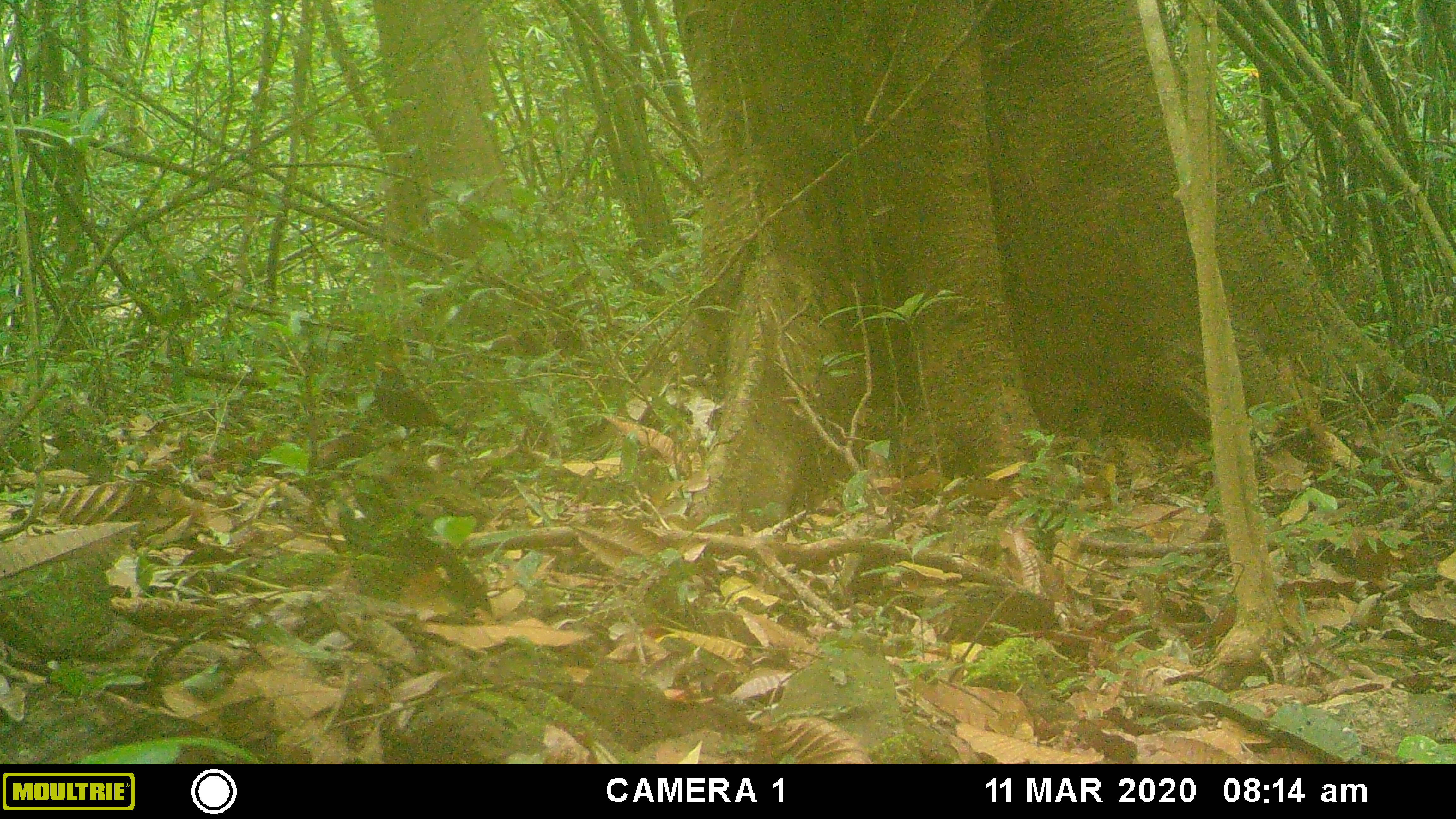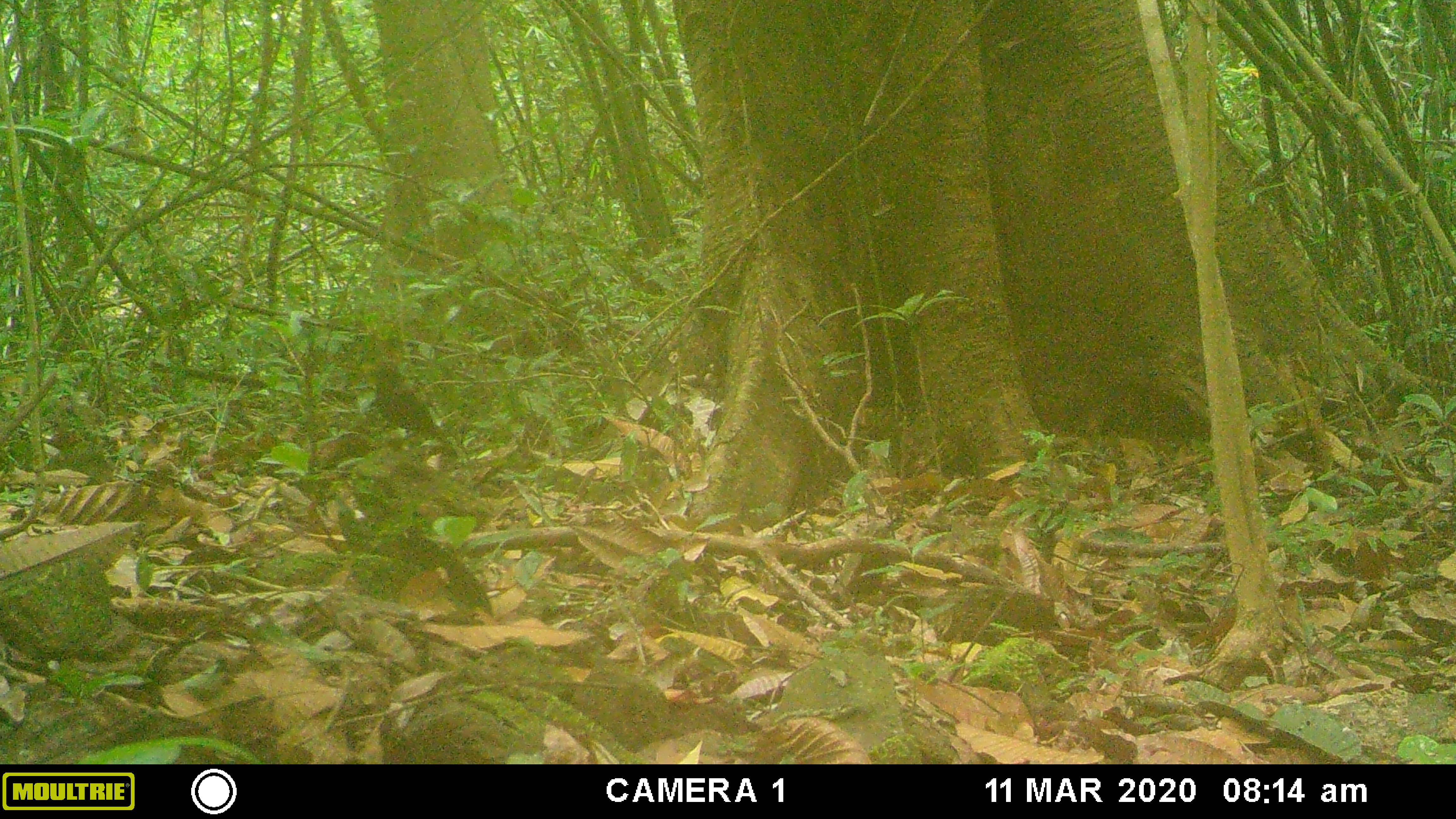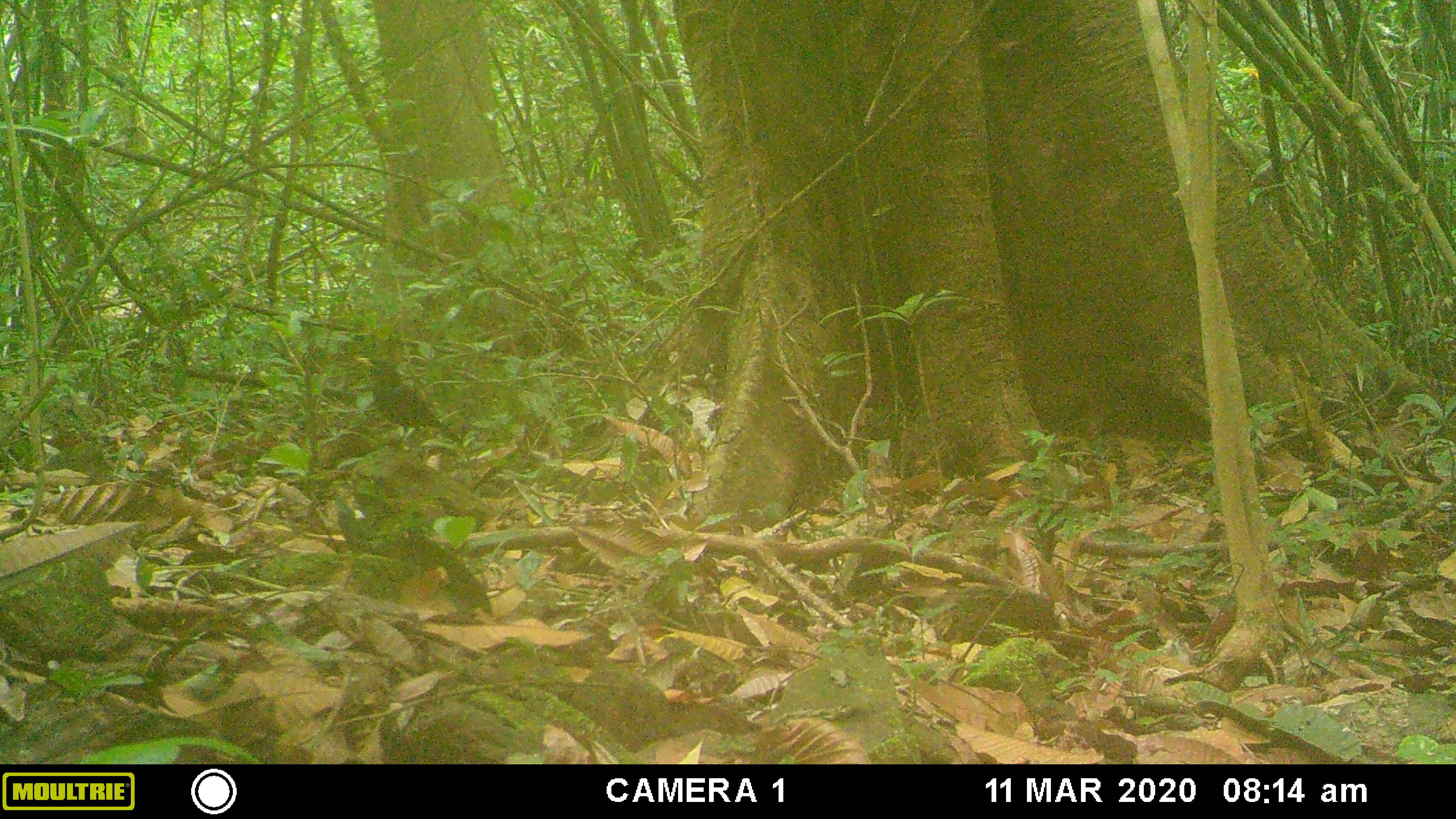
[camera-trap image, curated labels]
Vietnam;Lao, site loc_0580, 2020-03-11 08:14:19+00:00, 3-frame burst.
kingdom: Animalia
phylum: Chordata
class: Aves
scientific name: Aves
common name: bird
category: unidentified bird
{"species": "unidentified bird (bird) (Aves)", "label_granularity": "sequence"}